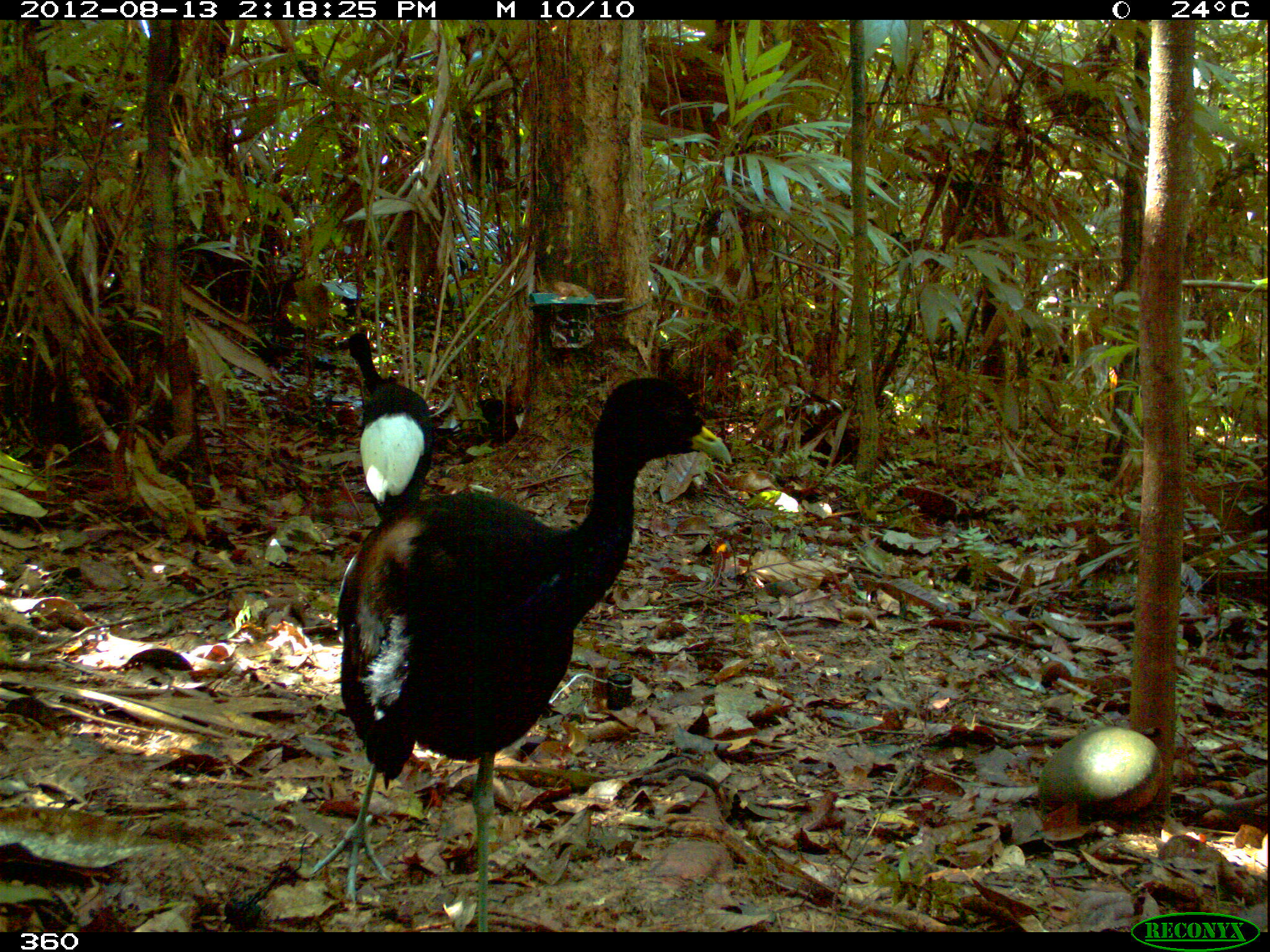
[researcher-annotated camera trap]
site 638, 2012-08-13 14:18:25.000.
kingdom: Animalia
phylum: Chordata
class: Aves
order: Gruiformes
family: Psophiidae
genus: Psophia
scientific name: Psophia leucoptera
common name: pale-winged trumpeter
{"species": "Psophia leucoptera (pale-winged trumpeter)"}